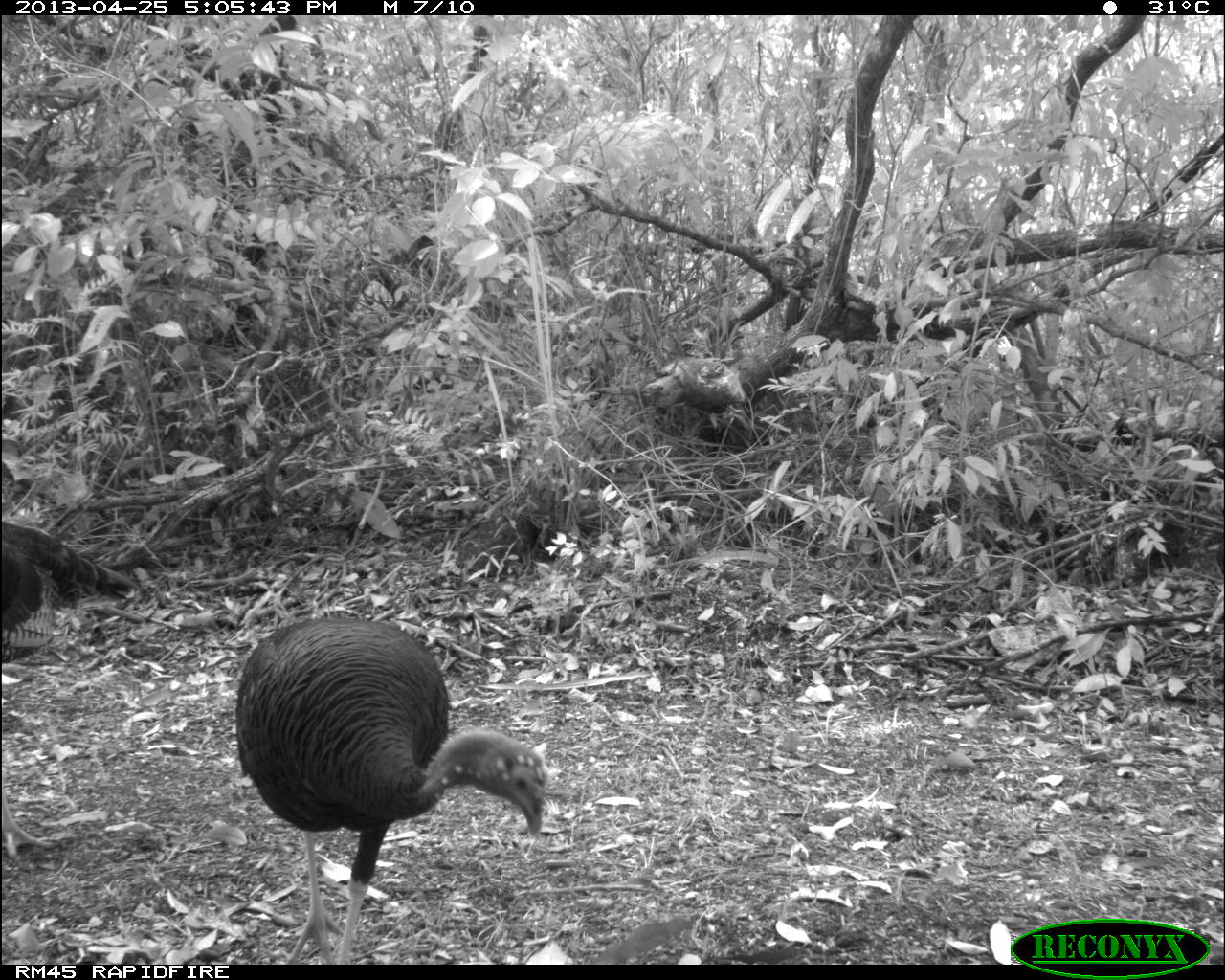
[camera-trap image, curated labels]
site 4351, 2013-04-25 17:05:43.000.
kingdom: Animalia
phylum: Chordata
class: Aves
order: Galliformes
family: Phasianidae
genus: Meleagris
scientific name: Meleagris ocellata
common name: ocellated turkey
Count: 3.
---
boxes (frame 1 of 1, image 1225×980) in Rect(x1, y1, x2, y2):
meleagris ocellata: Rect(233, 615, 548, 964); Rect(0, 517, 136, 858)